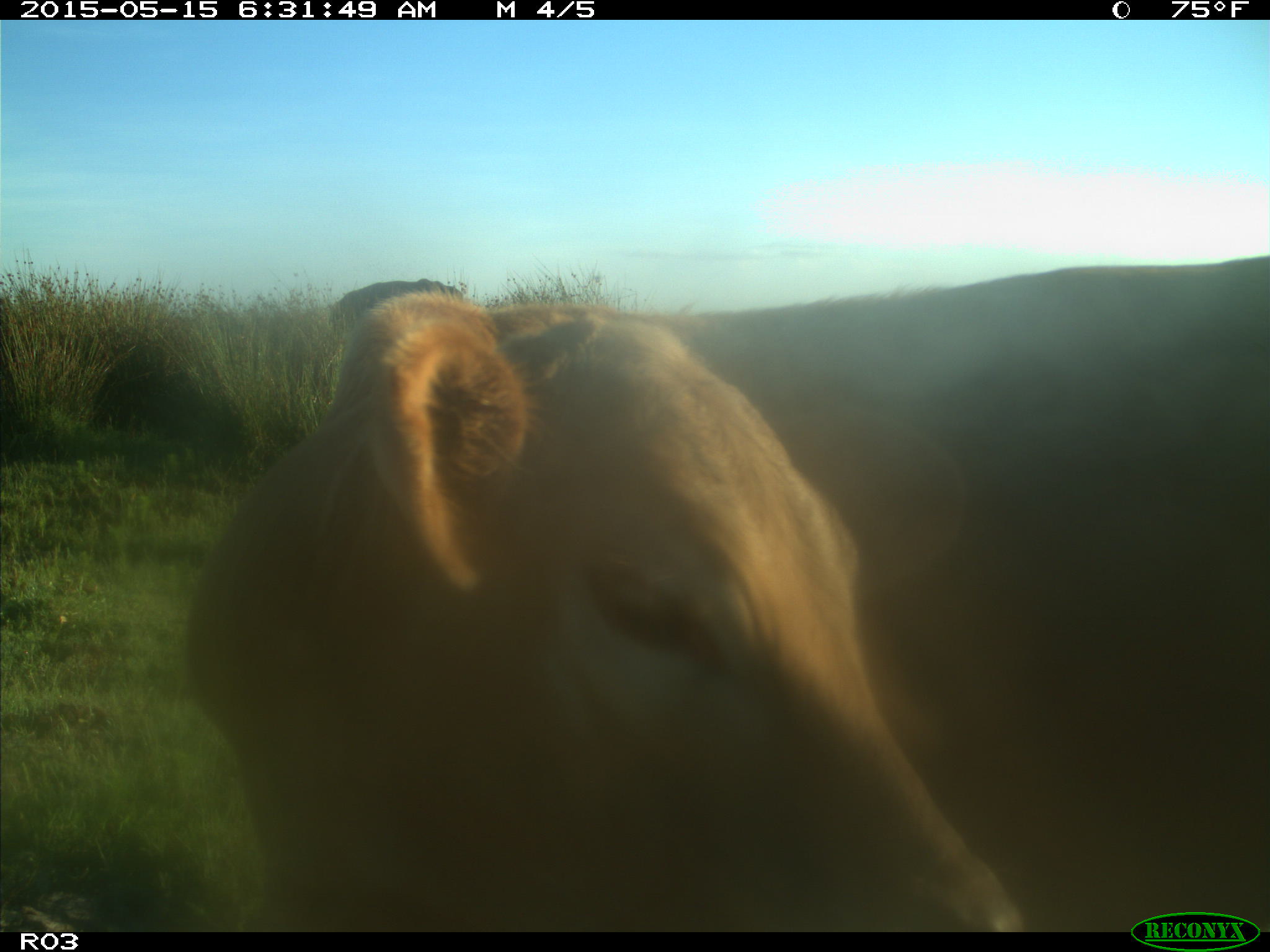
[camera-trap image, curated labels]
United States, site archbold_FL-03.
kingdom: Animalia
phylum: Chordata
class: Mammalia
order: Artiodactyla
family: Bovidae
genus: Bos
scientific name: Bos taurus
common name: domestic cow